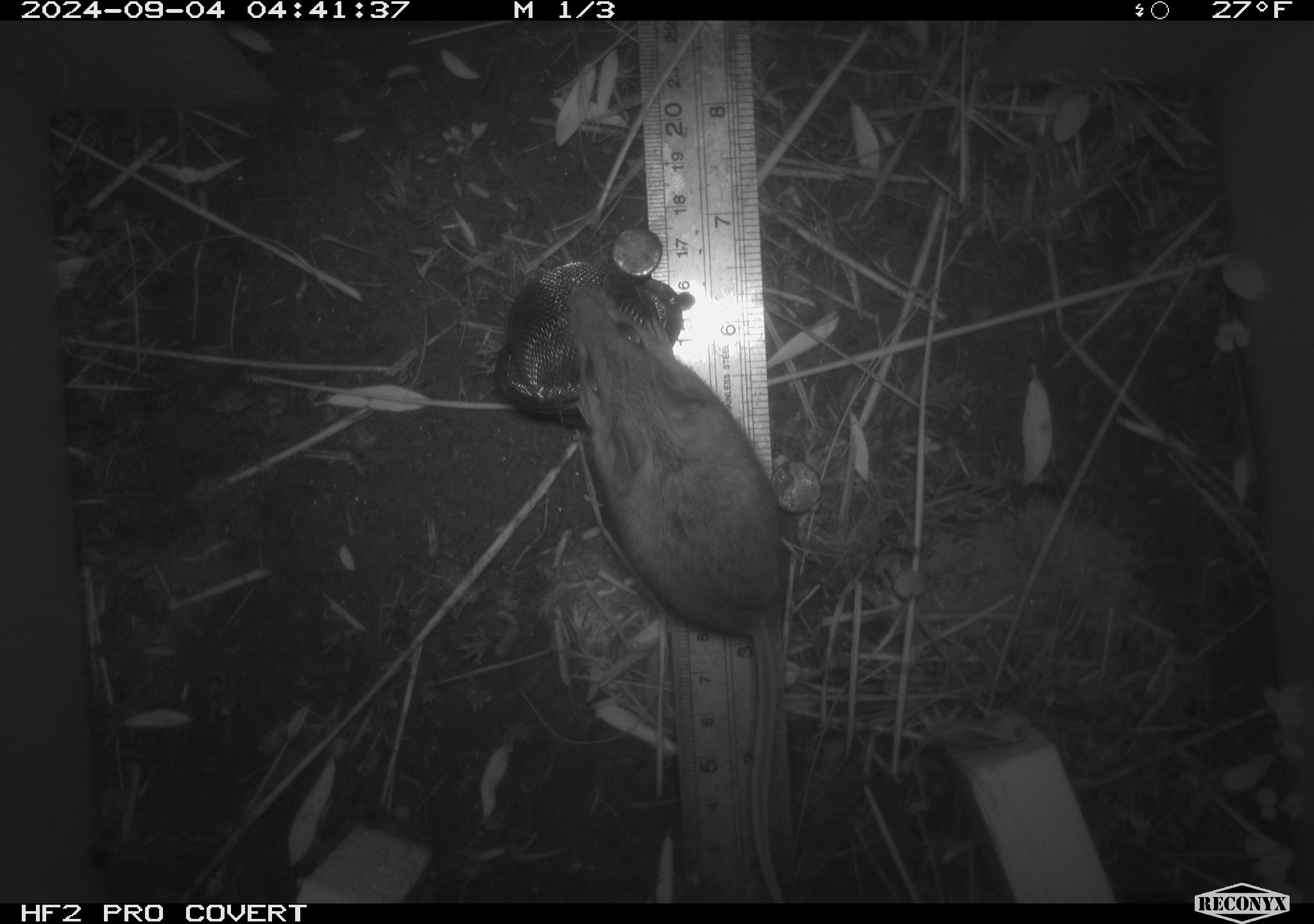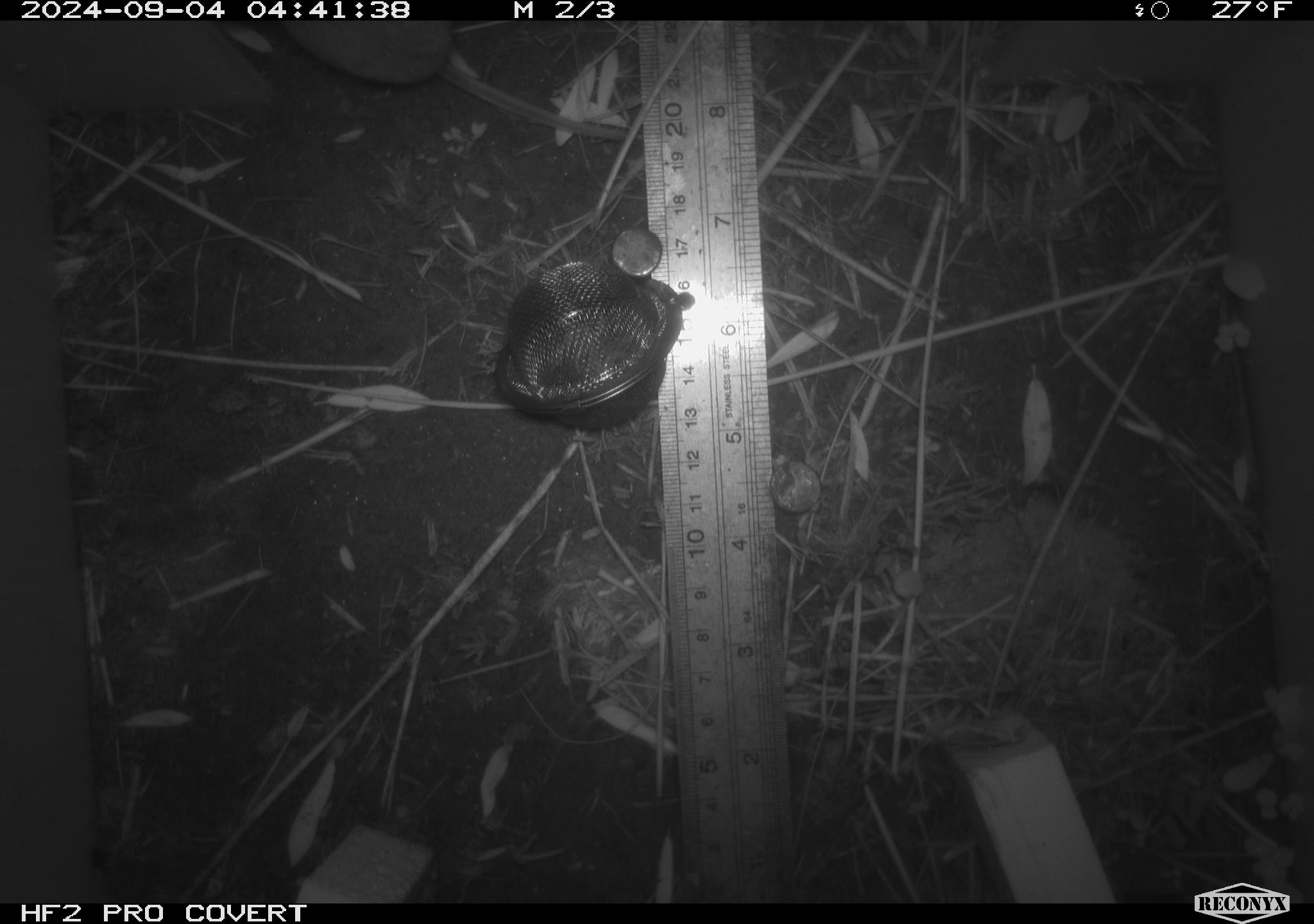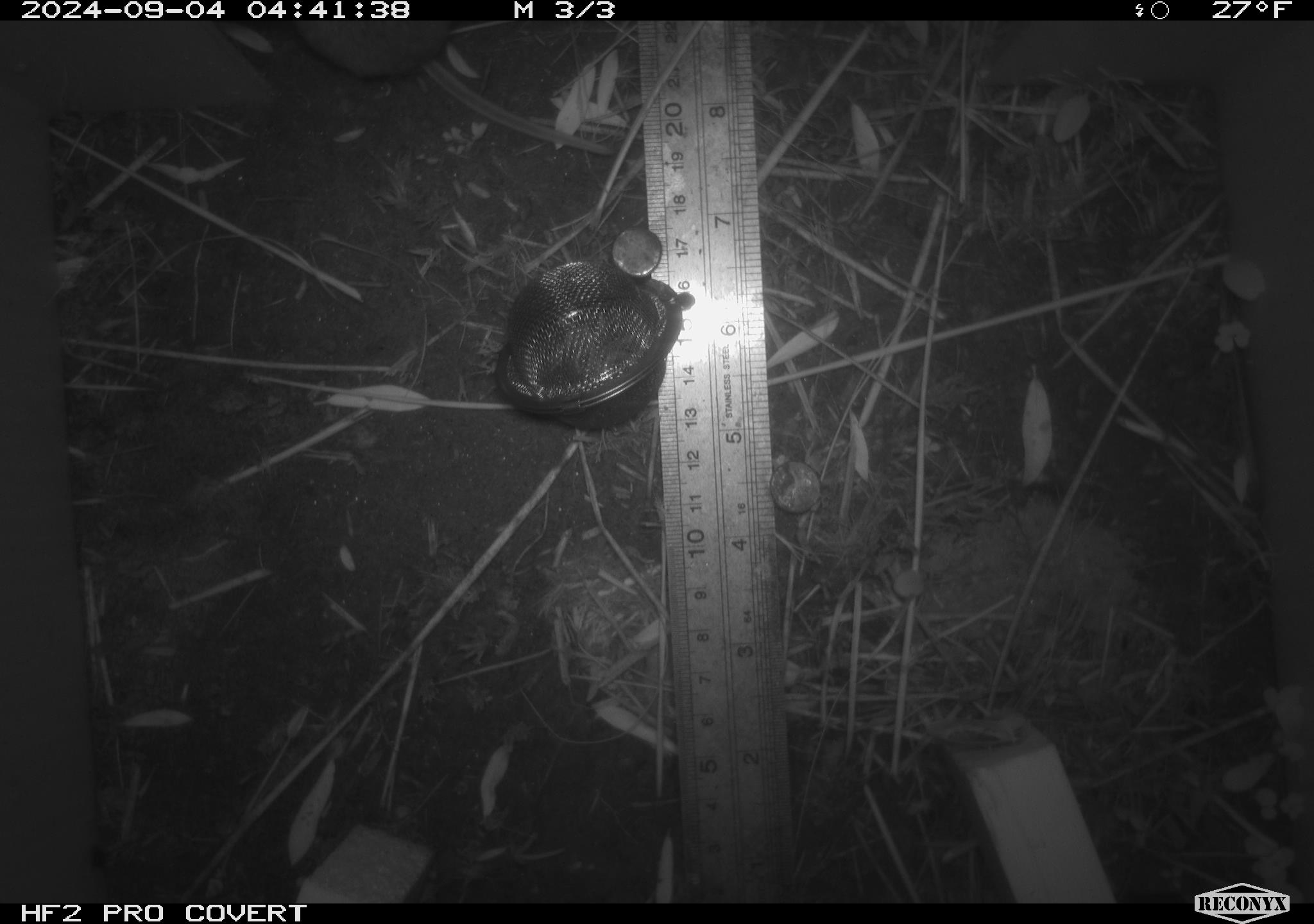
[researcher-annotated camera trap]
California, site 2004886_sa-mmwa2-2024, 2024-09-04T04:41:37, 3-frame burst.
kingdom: Animalia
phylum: Chordata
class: Mammalia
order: Rodentia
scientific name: Rodentia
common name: mouse species